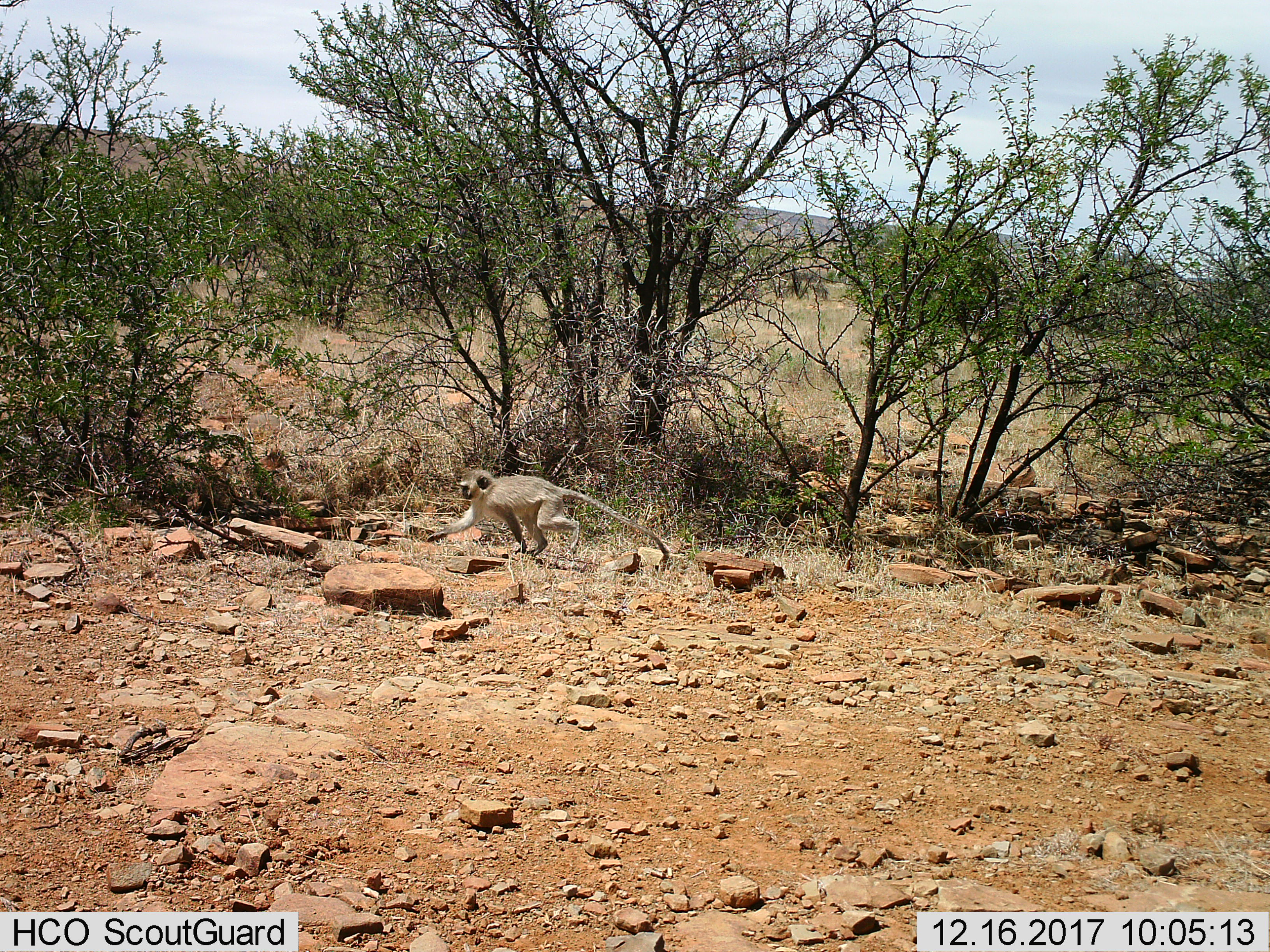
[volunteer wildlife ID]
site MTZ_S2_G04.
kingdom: Animalia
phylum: Chordata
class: Mammalia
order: Primates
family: Cercopithecidae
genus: Chlorocebus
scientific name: Chlorocebus pygerythrus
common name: vervet monkey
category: monkeyvervet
Monkeyvervet (vervet monkey) (Chlorocebus pygerythrus), count 1. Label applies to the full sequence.